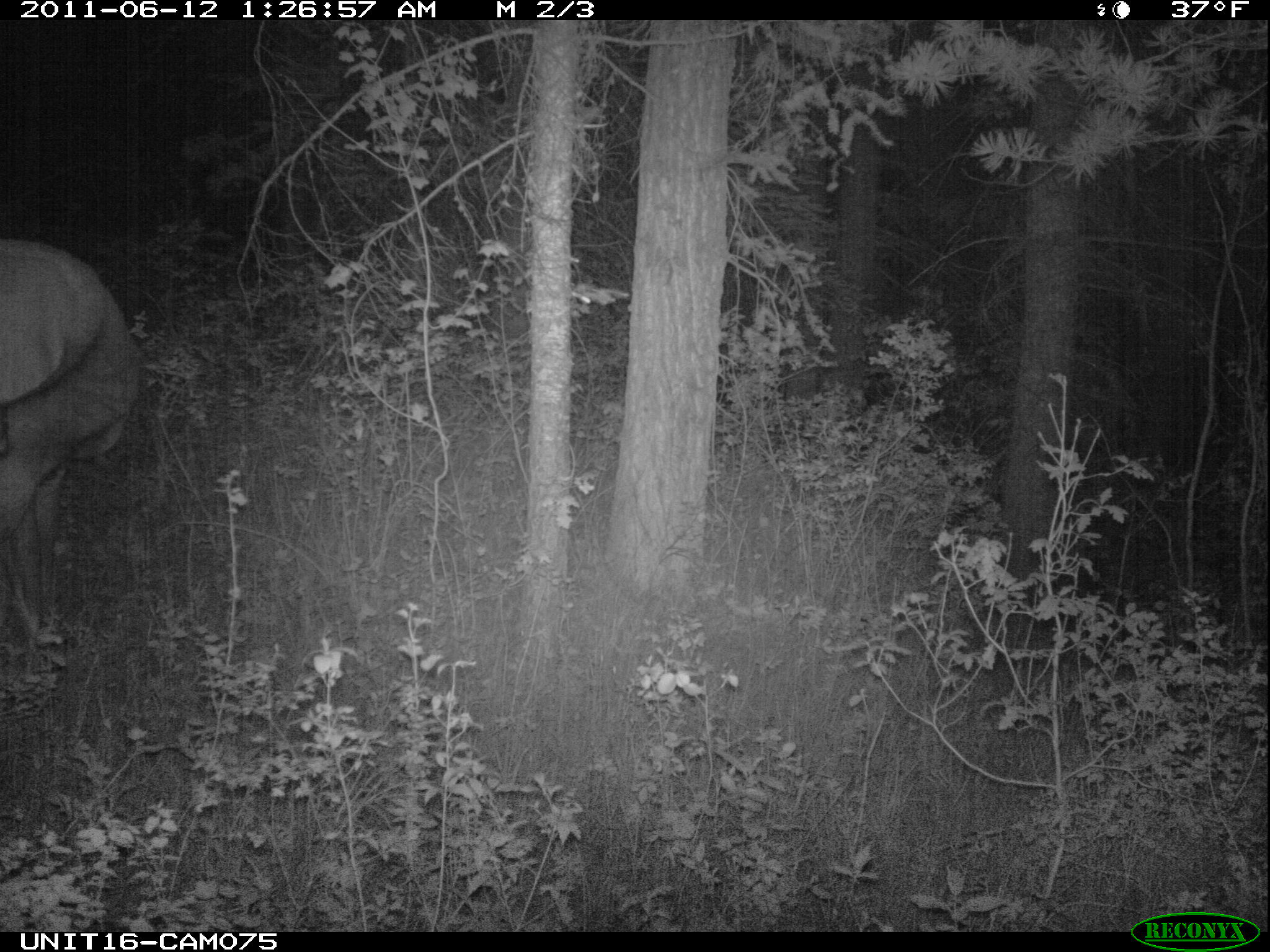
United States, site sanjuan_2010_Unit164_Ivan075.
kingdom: Animalia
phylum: Chordata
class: Mammalia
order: Artiodactyla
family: Cervidae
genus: Cervus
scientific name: Cervus elaphus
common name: red deer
Cervus elaphus (red deer).